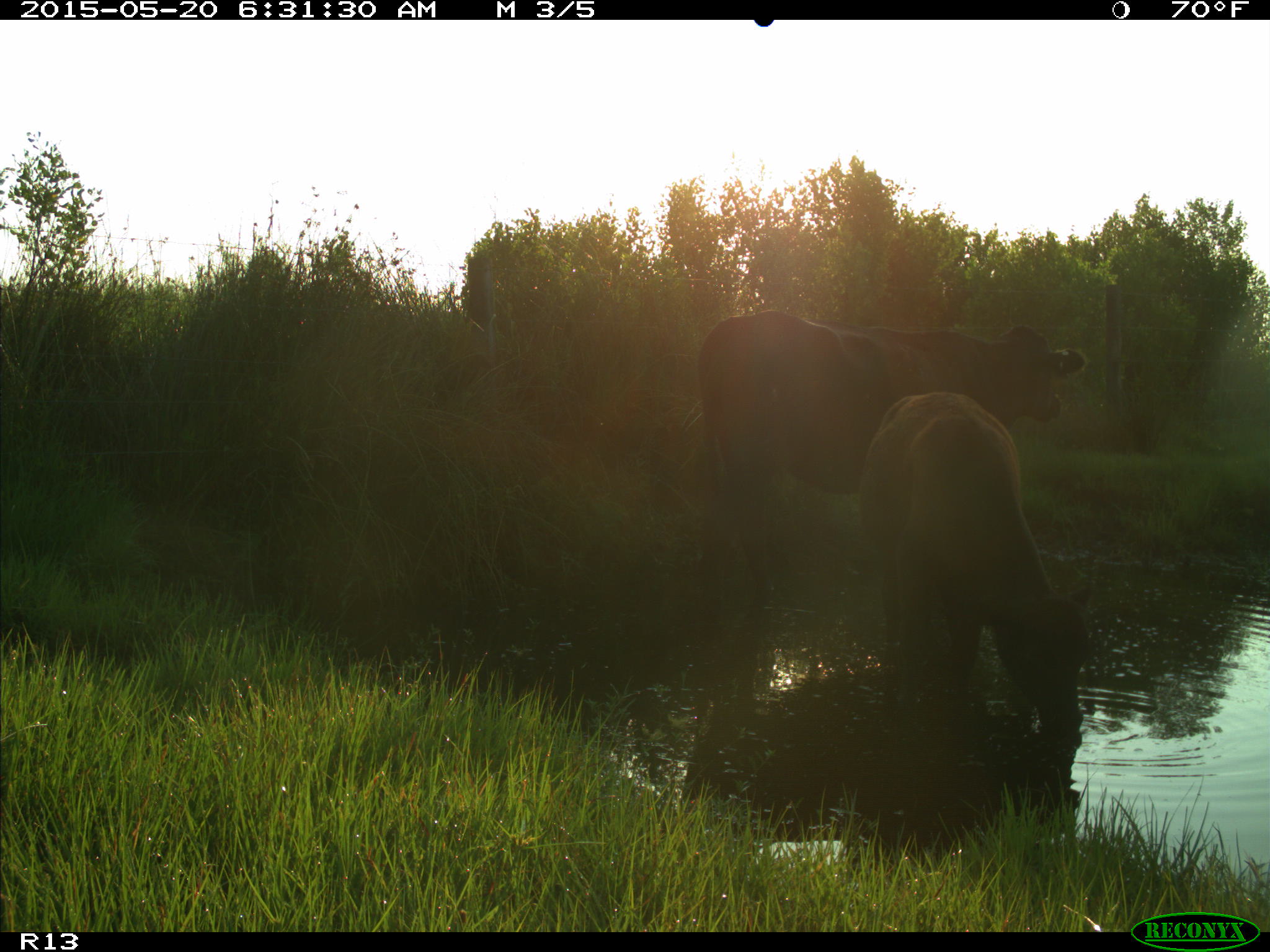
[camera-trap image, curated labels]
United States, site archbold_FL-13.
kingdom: Animalia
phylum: Chordata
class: Mammalia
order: Artiodactyla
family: Bovidae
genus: Bos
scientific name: Bos taurus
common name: domestic cow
Bos taurus (domestic cow).